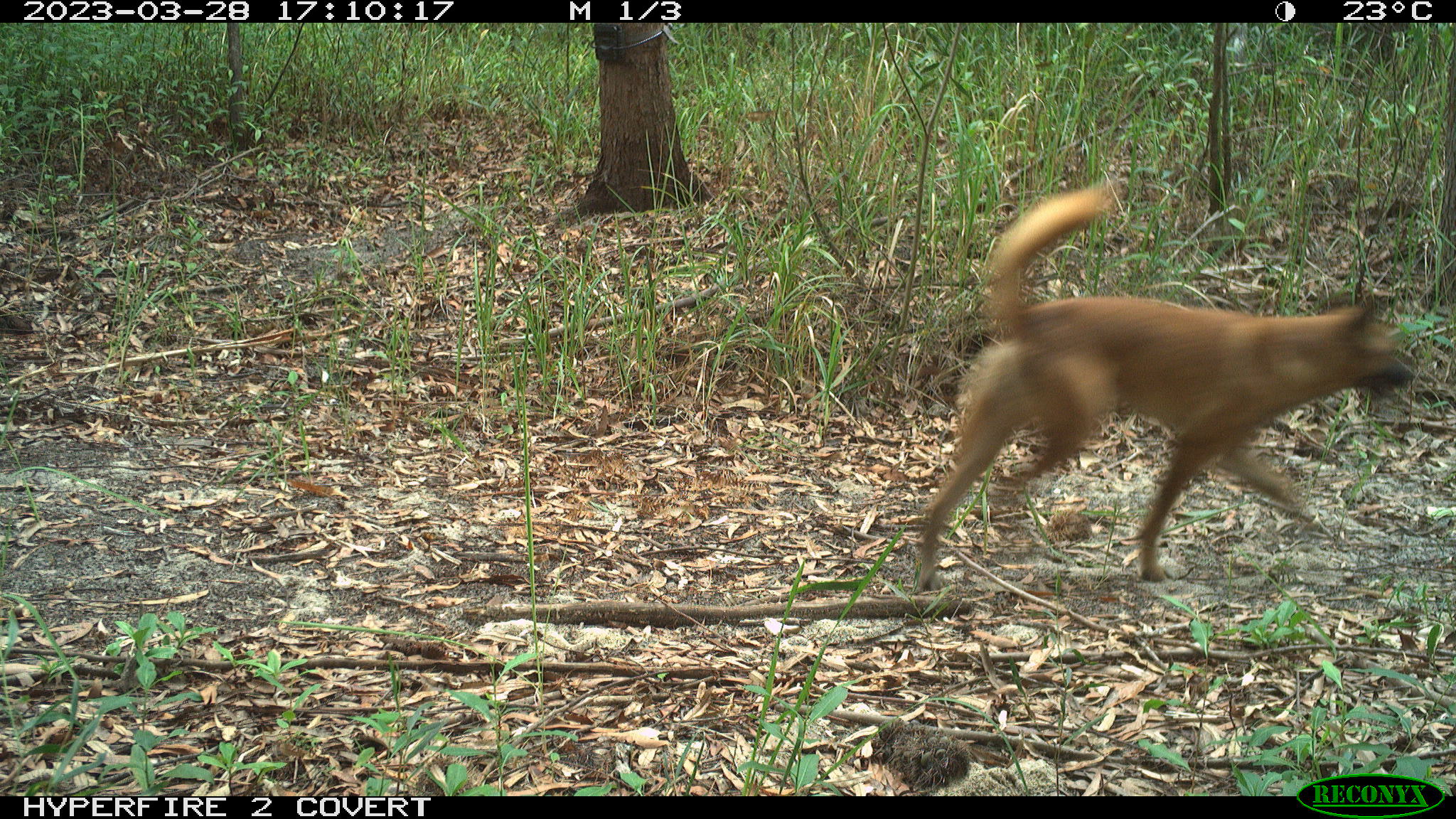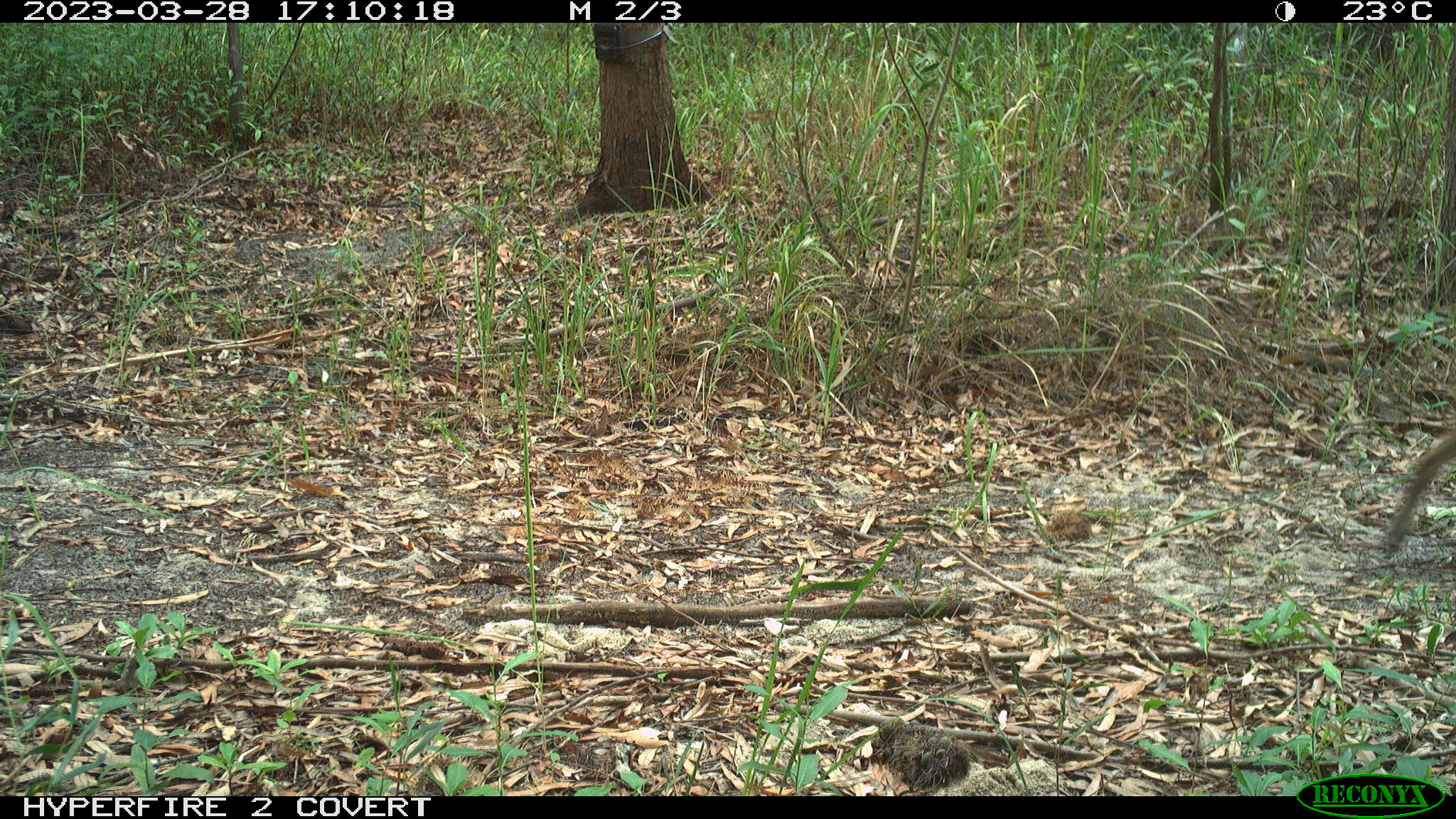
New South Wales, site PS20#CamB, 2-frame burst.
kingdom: Animalia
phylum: Chordata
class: Mammalia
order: Carnivora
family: Canidae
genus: Canis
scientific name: Canis familiaris dingo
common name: dingo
Dingo (Canis familiaris dingo).